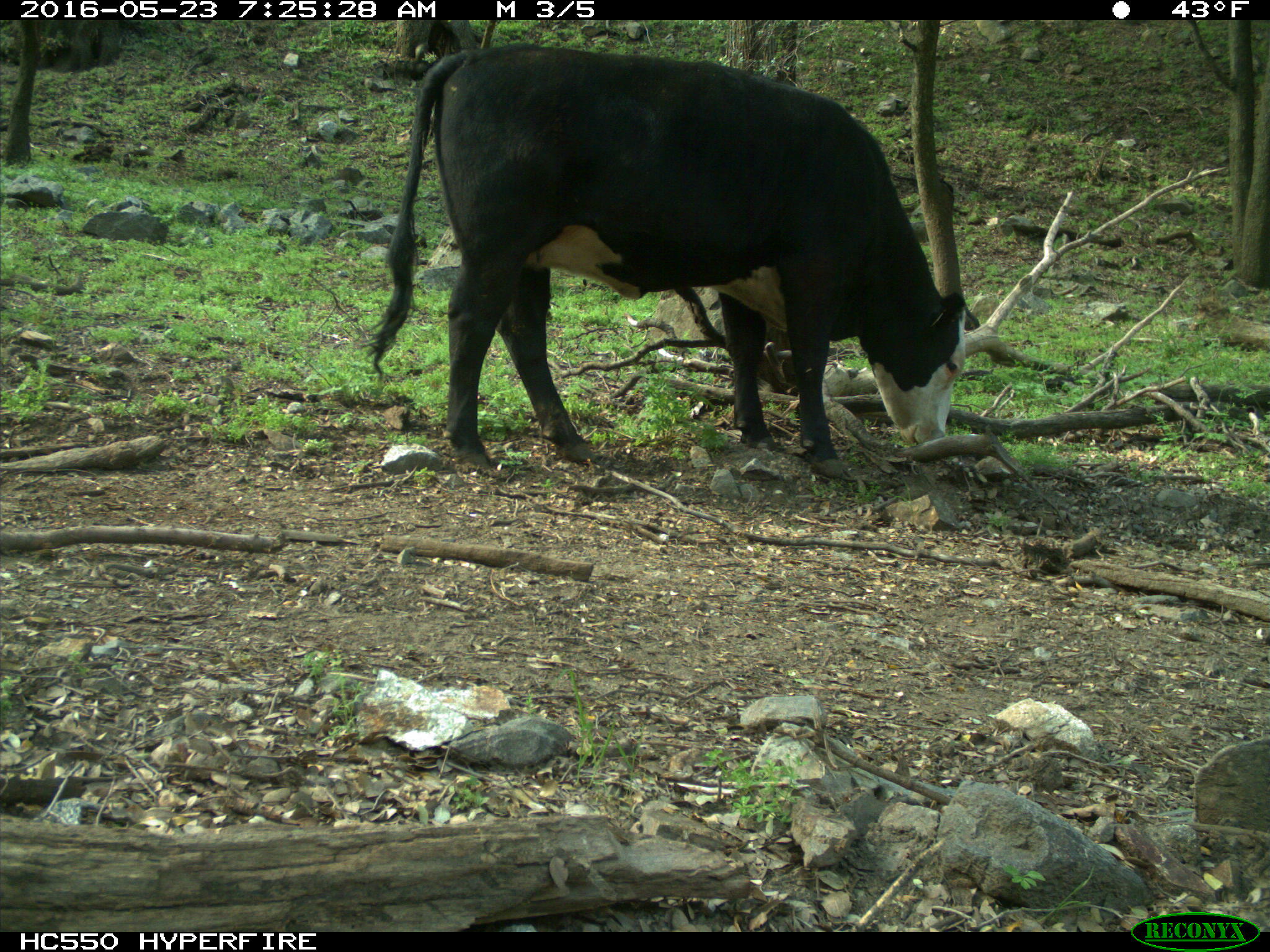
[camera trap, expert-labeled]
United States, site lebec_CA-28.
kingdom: Animalia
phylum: Chordata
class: Mammalia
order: Artiodactyla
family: Bovidae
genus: Bos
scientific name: Bos taurus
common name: domestic cow